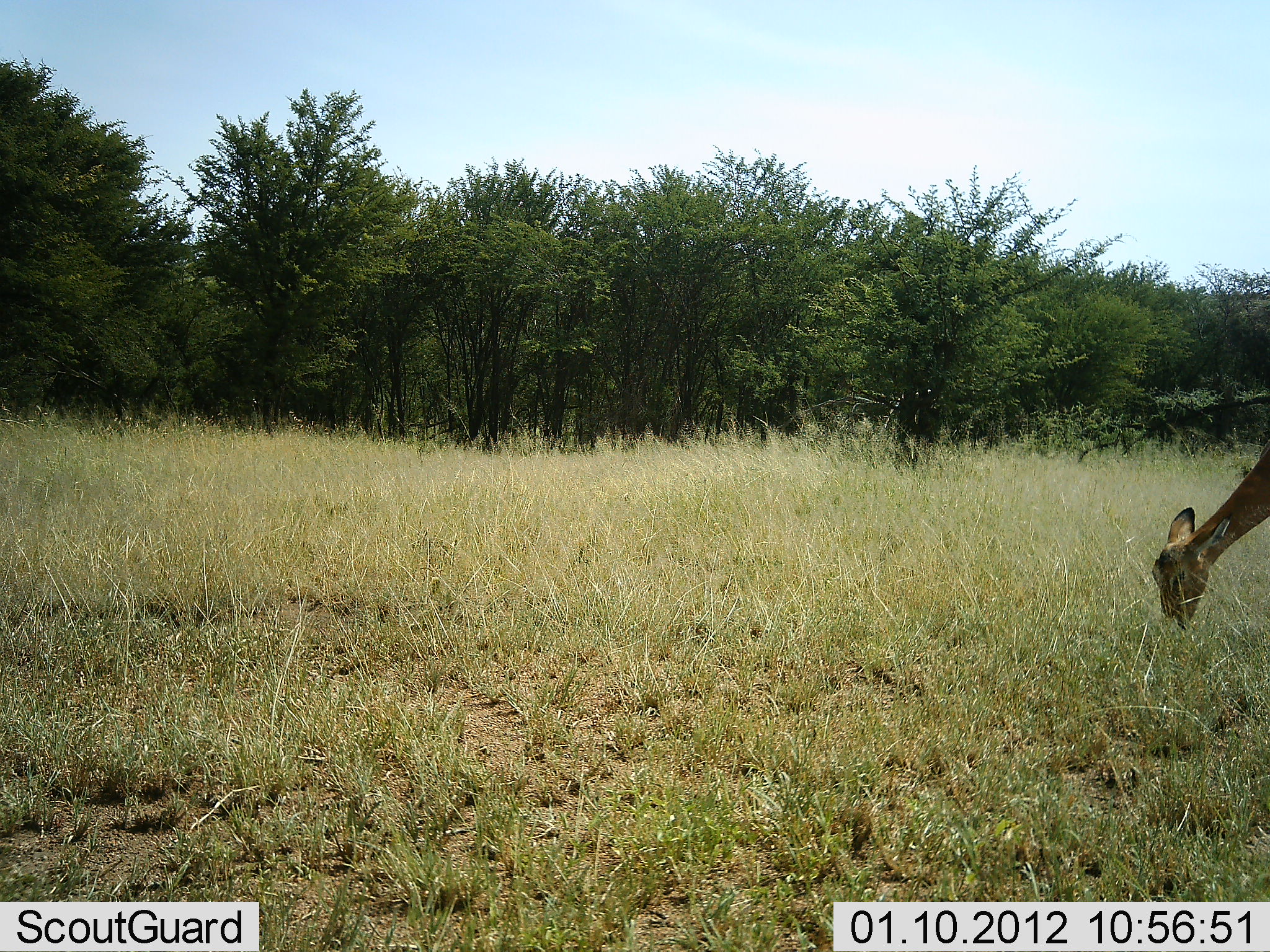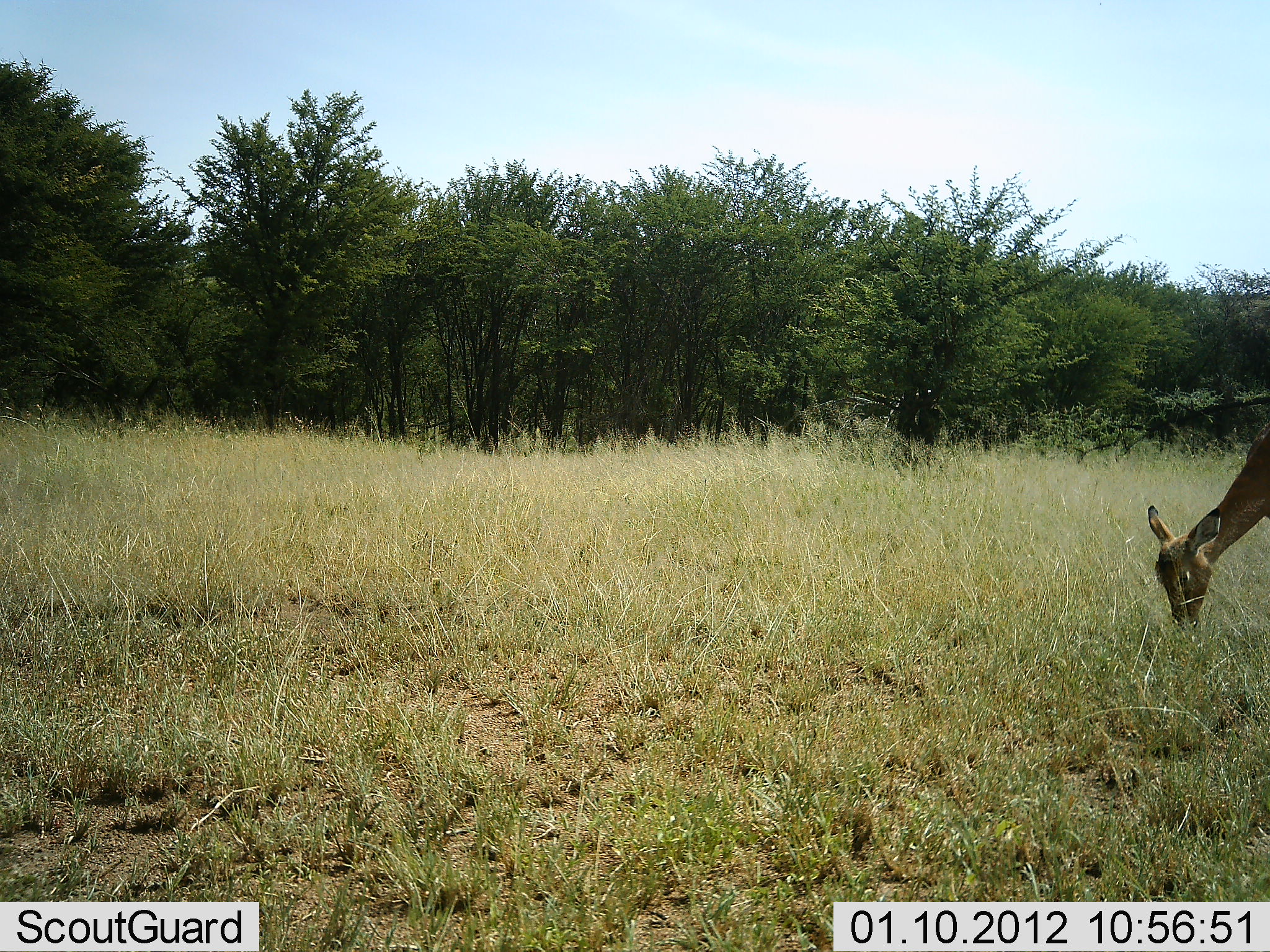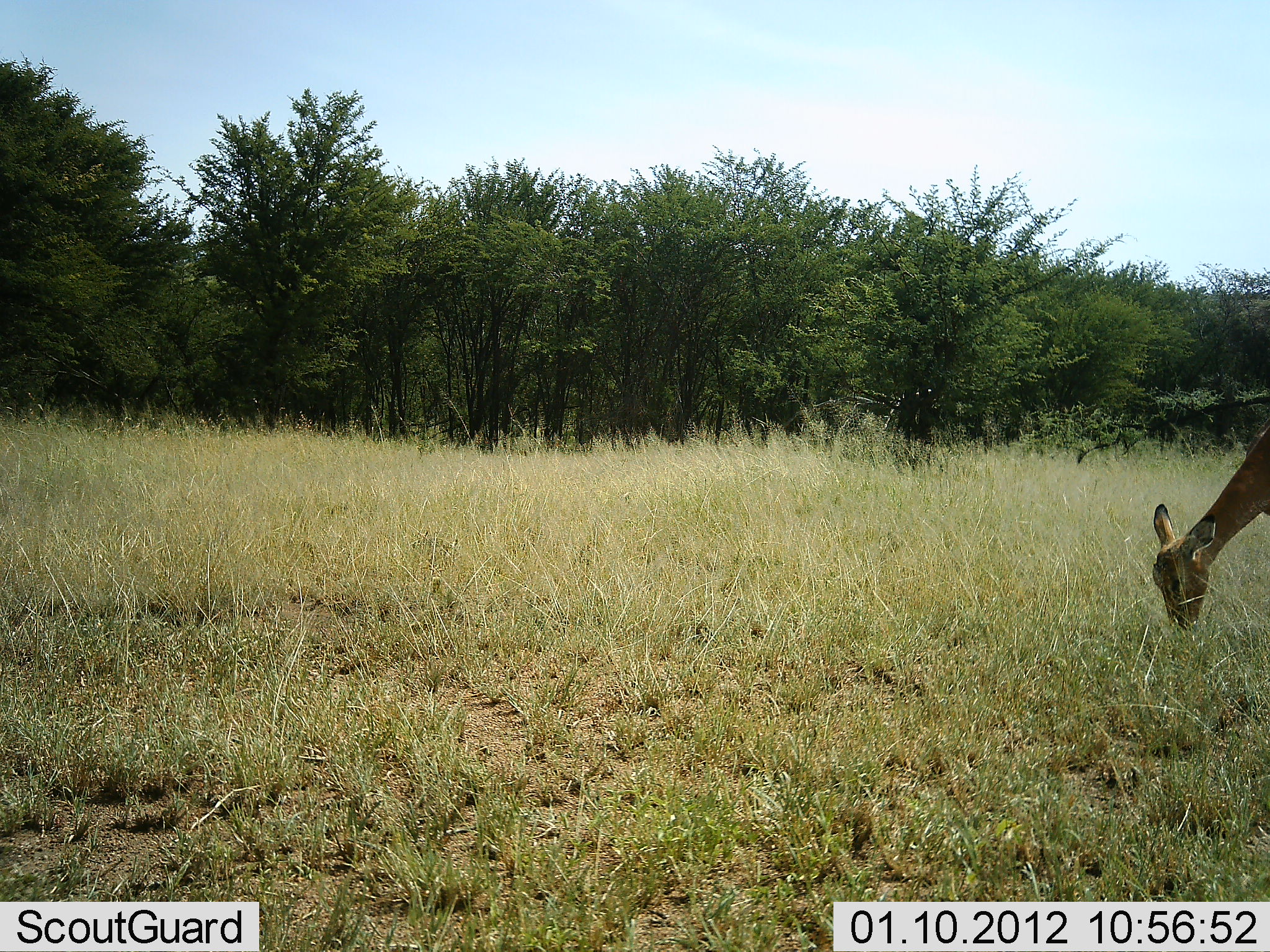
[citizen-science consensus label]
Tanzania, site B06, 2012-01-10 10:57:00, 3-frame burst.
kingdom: Animalia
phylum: Chordata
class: Mammalia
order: Artiodactyla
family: Bovidae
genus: Aepyceros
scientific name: Aepyceros melampus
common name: impala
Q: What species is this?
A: Impala (Aepyceros melampus).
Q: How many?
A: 1.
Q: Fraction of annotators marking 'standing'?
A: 6%.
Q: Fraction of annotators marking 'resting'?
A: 0%.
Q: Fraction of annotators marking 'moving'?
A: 0%.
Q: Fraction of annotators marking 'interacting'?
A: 0%.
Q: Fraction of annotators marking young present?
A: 0%.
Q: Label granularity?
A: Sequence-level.